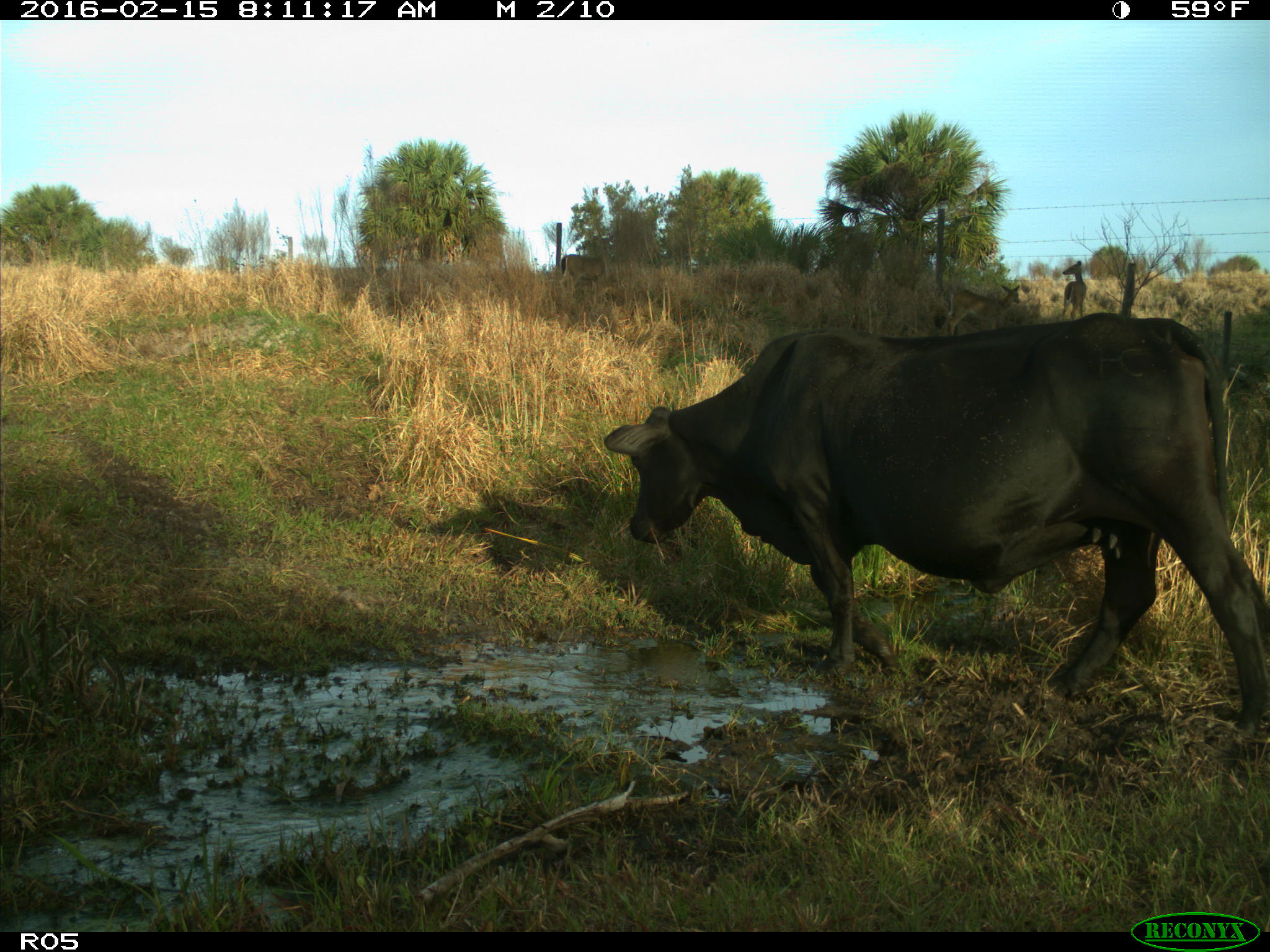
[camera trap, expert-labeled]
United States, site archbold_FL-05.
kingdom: Animalia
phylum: Chordata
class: Mammalia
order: Artiodactyla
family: Bovidae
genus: Bos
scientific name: Bos taurus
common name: domestic cow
Bos taurus (domestic cow).